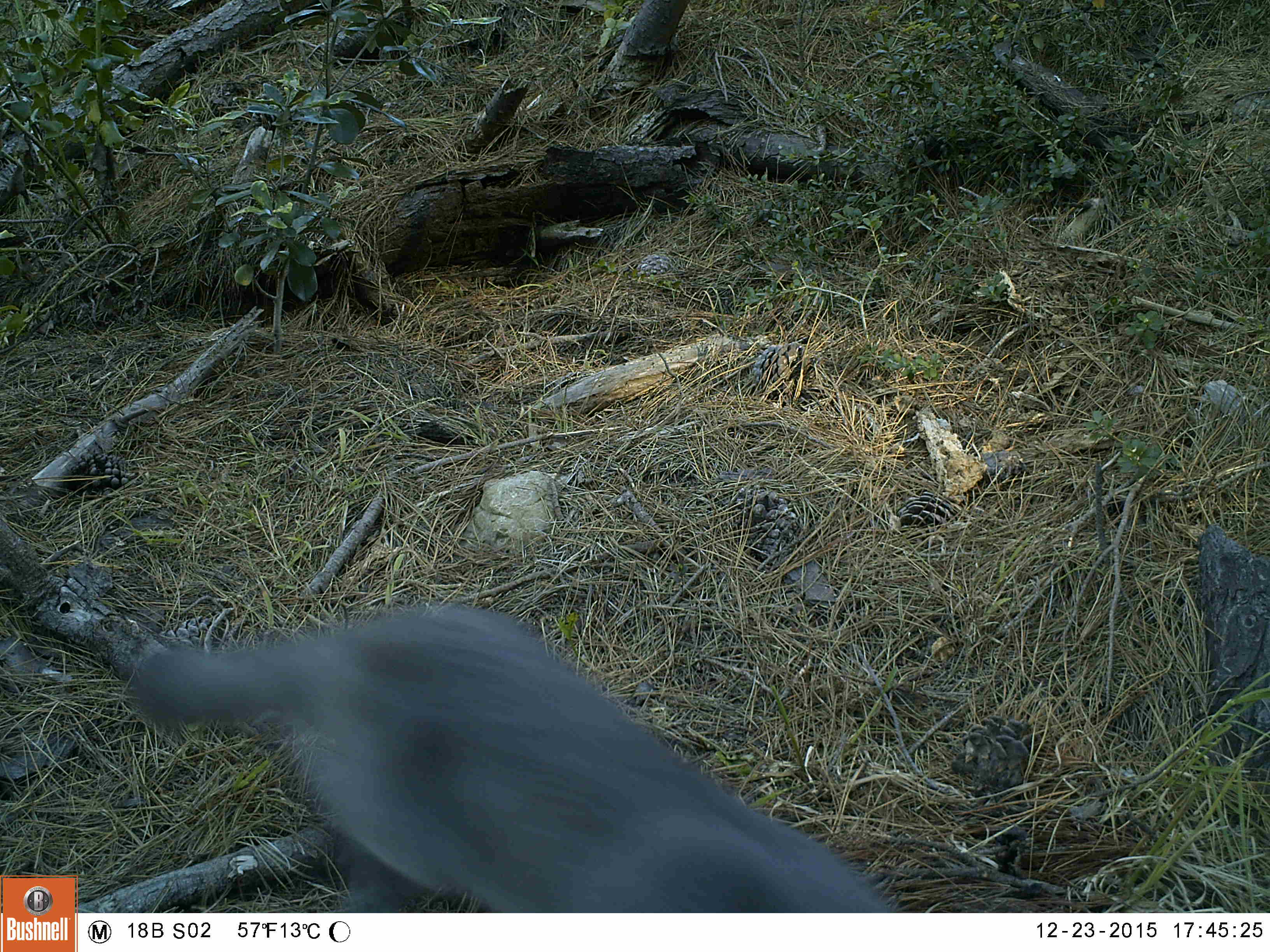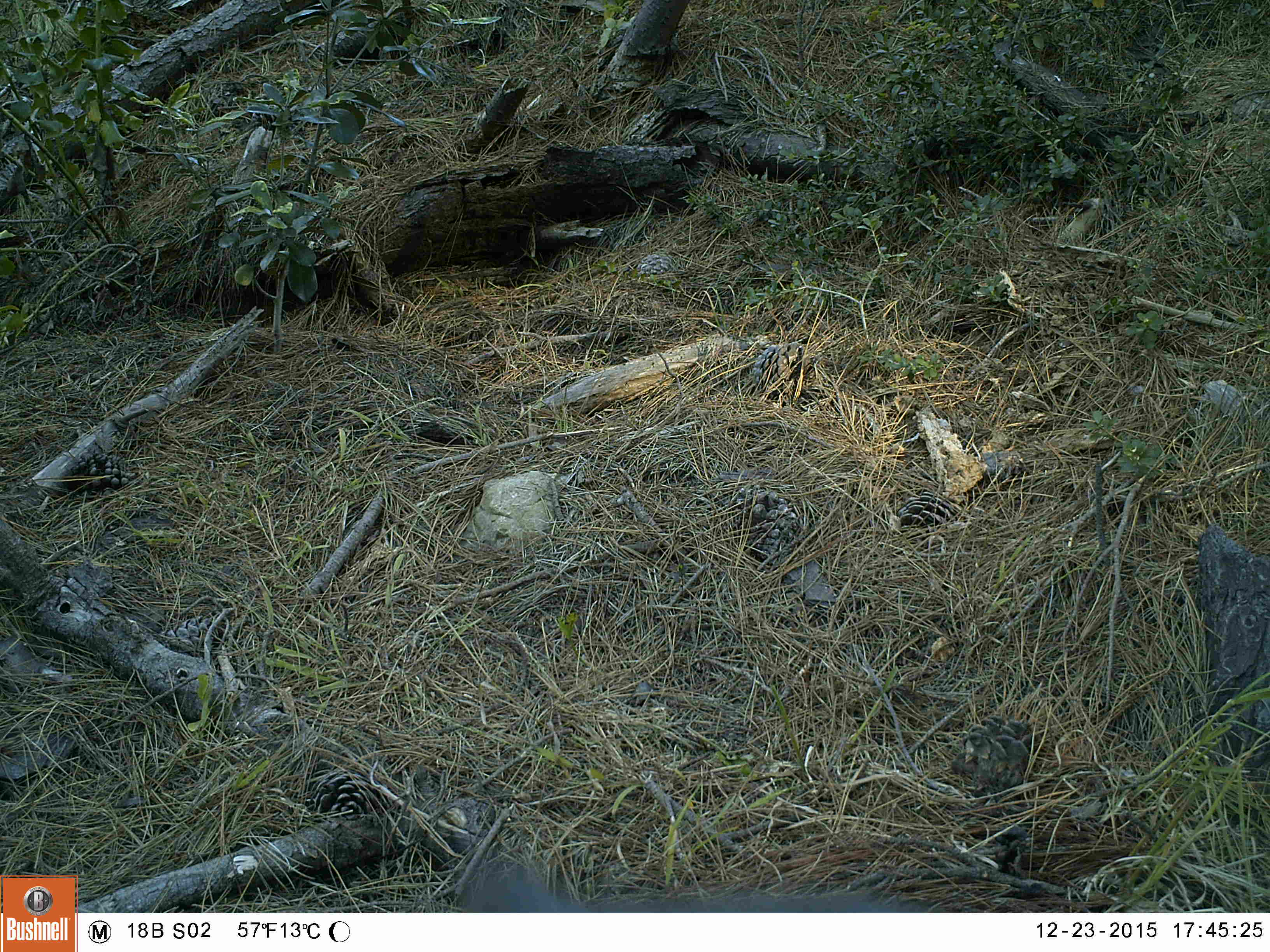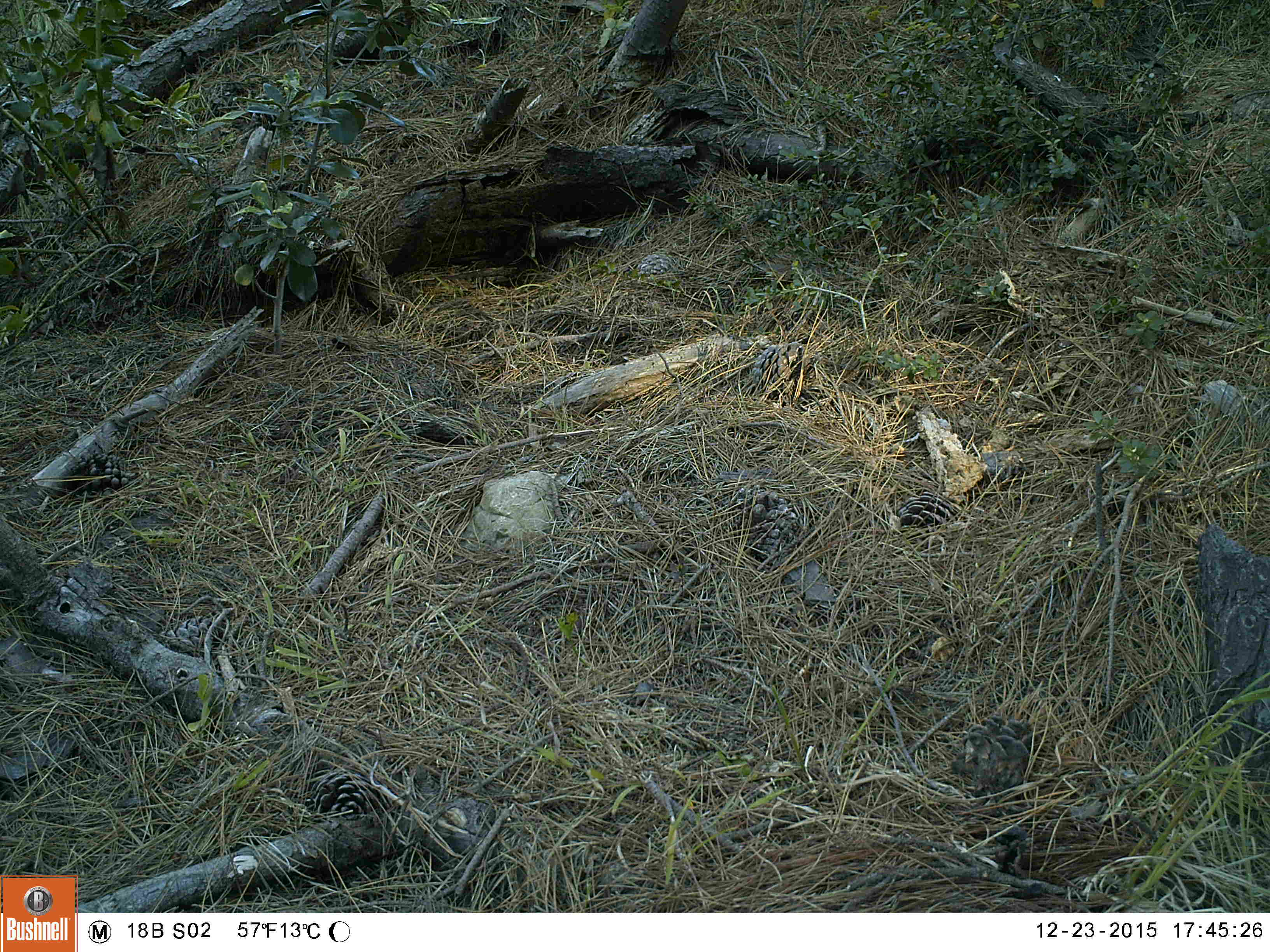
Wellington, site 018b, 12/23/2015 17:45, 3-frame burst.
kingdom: Animalia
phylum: Chordata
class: Mammalia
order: Carnivora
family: Felidae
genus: Felis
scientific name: Felis catus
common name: cat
Cat (Felis catus).